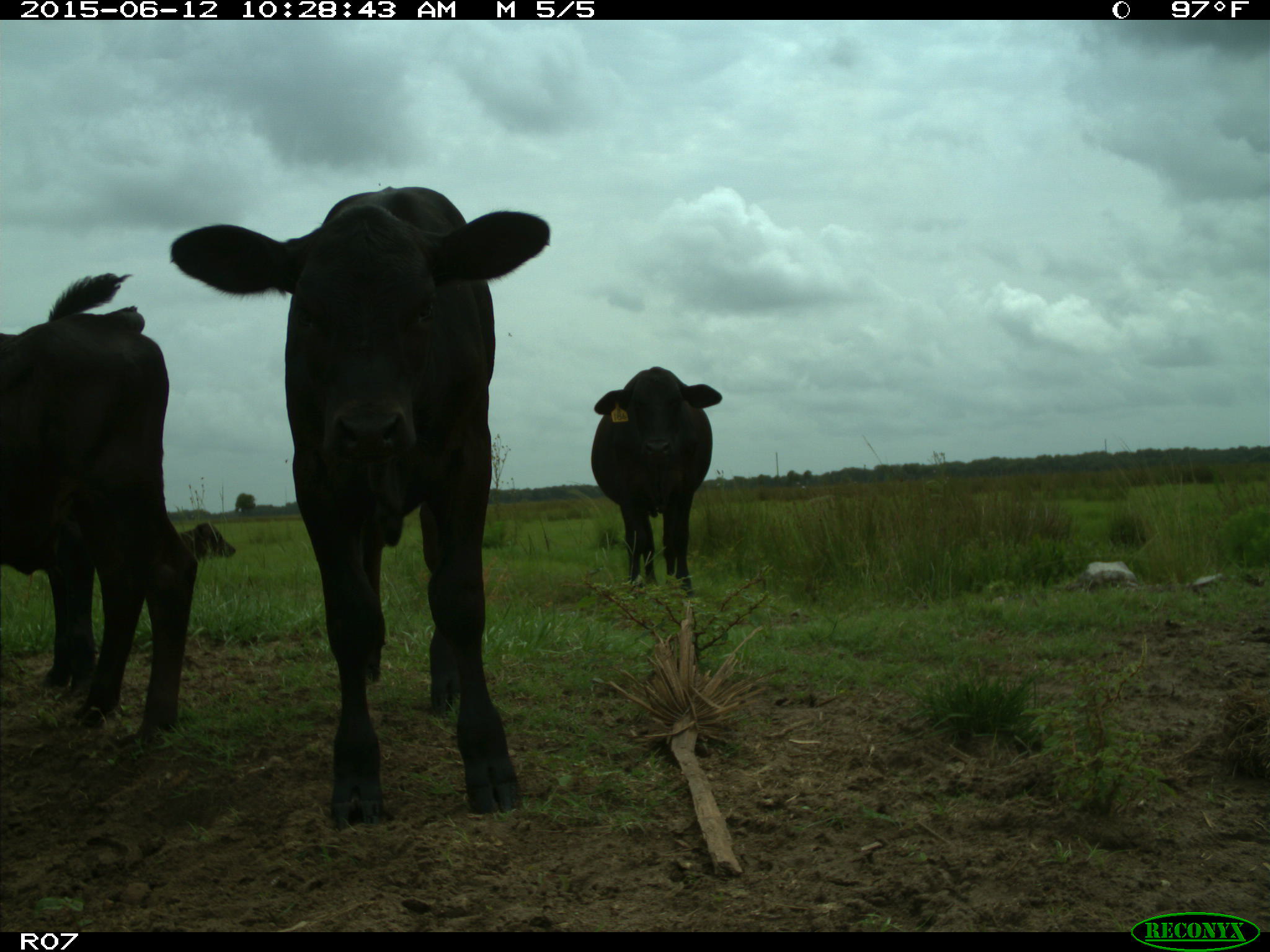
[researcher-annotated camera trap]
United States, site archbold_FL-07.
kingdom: Animalia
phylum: Chordata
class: Mammalia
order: Artiodactyla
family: Bovidae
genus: Bos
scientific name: Bos taurus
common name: domestic cow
Bos taurus (domestic cow).